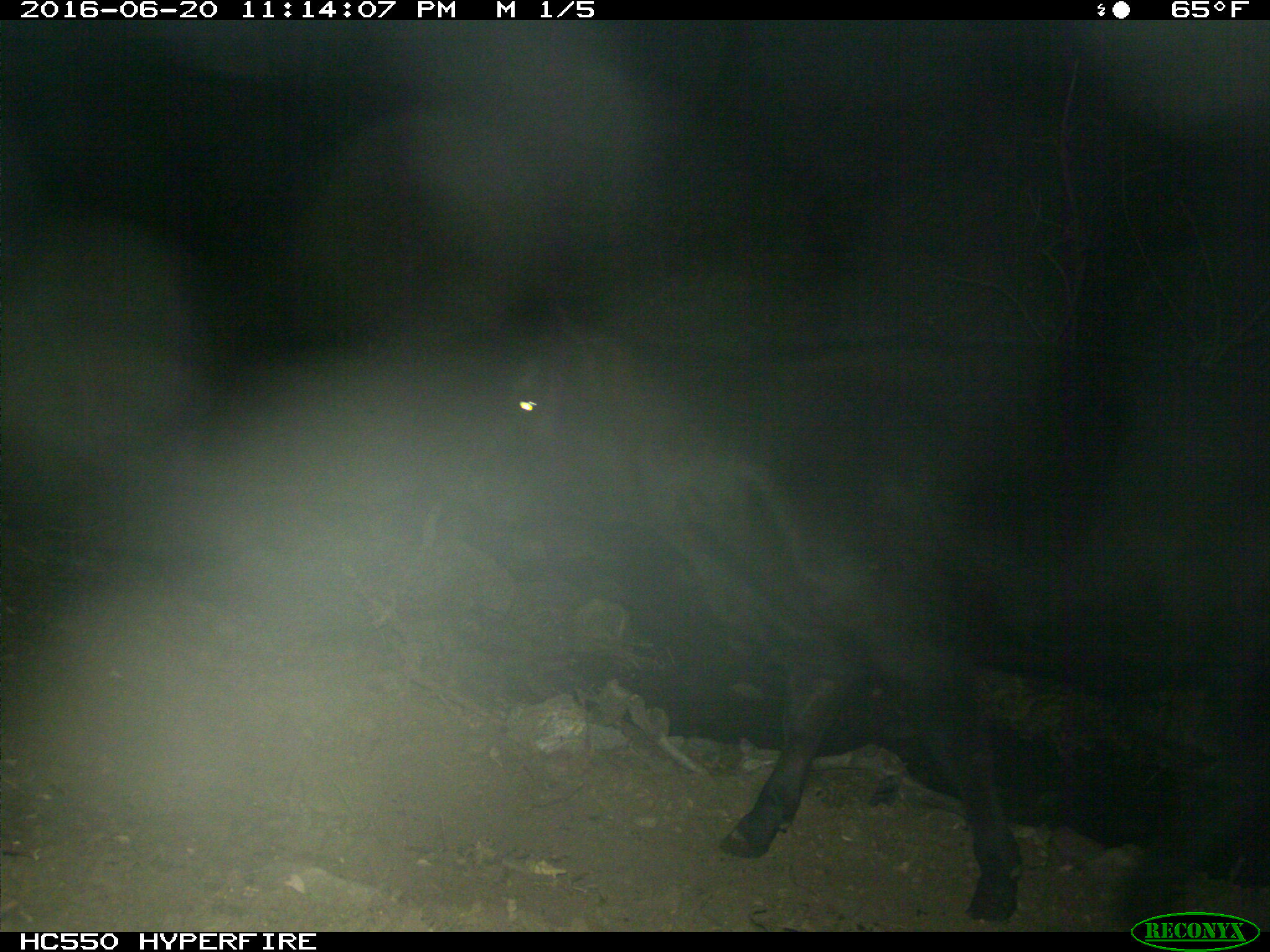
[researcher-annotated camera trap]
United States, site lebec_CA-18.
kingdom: Animalia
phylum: Chordata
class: Mammalia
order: Artiodactyla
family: Bovidae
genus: Bos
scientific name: Bos taurus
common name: domestic cow